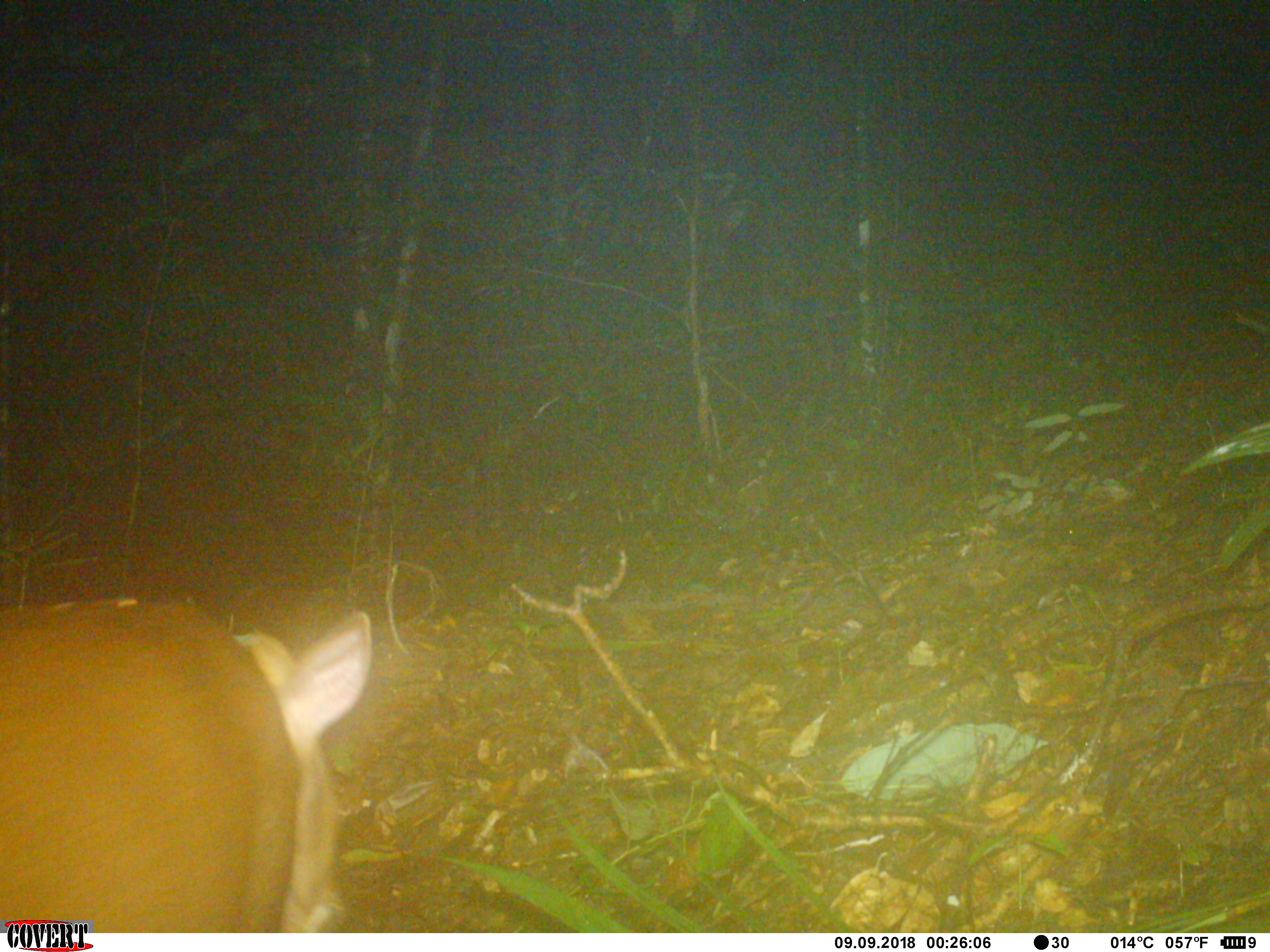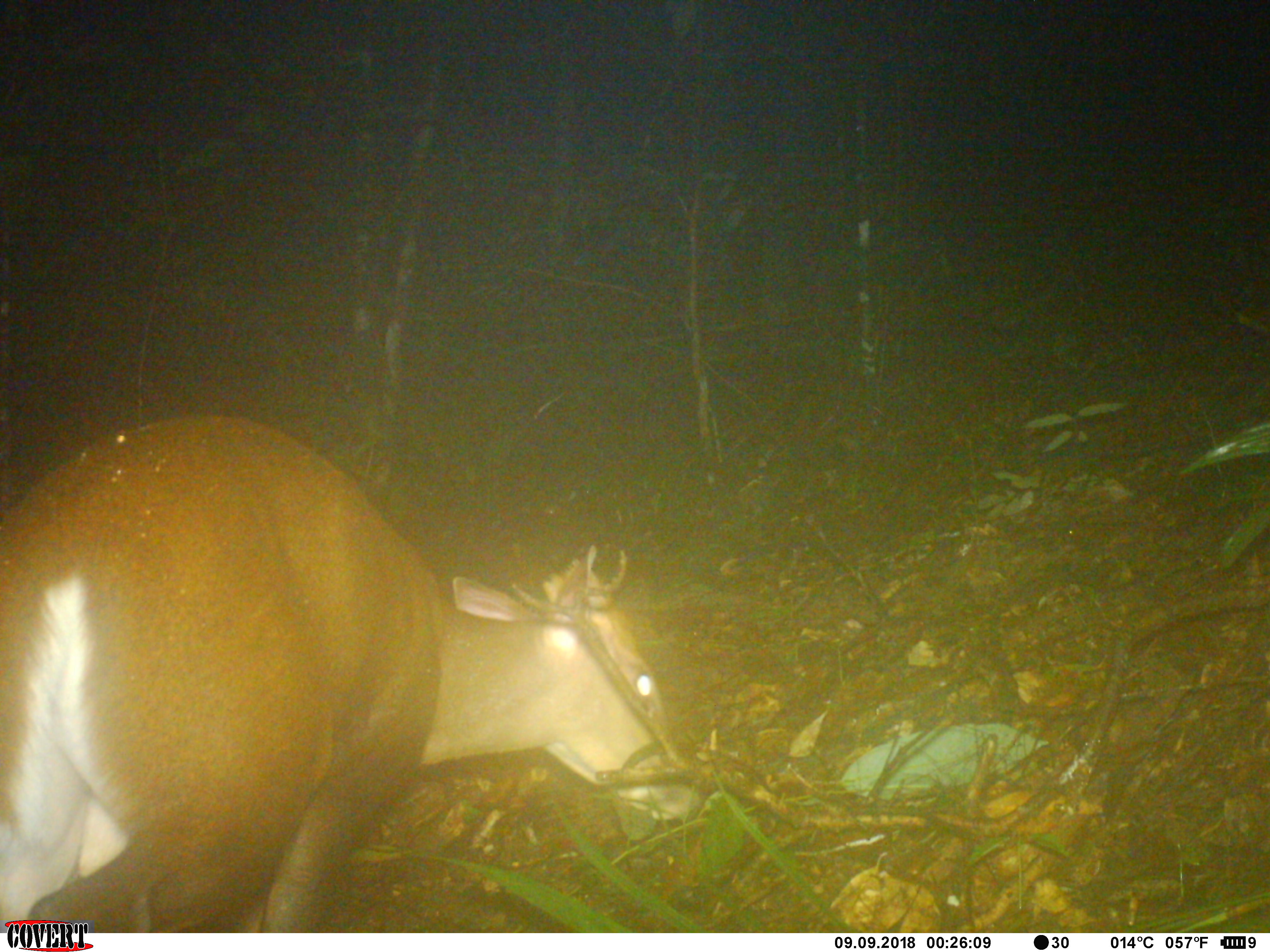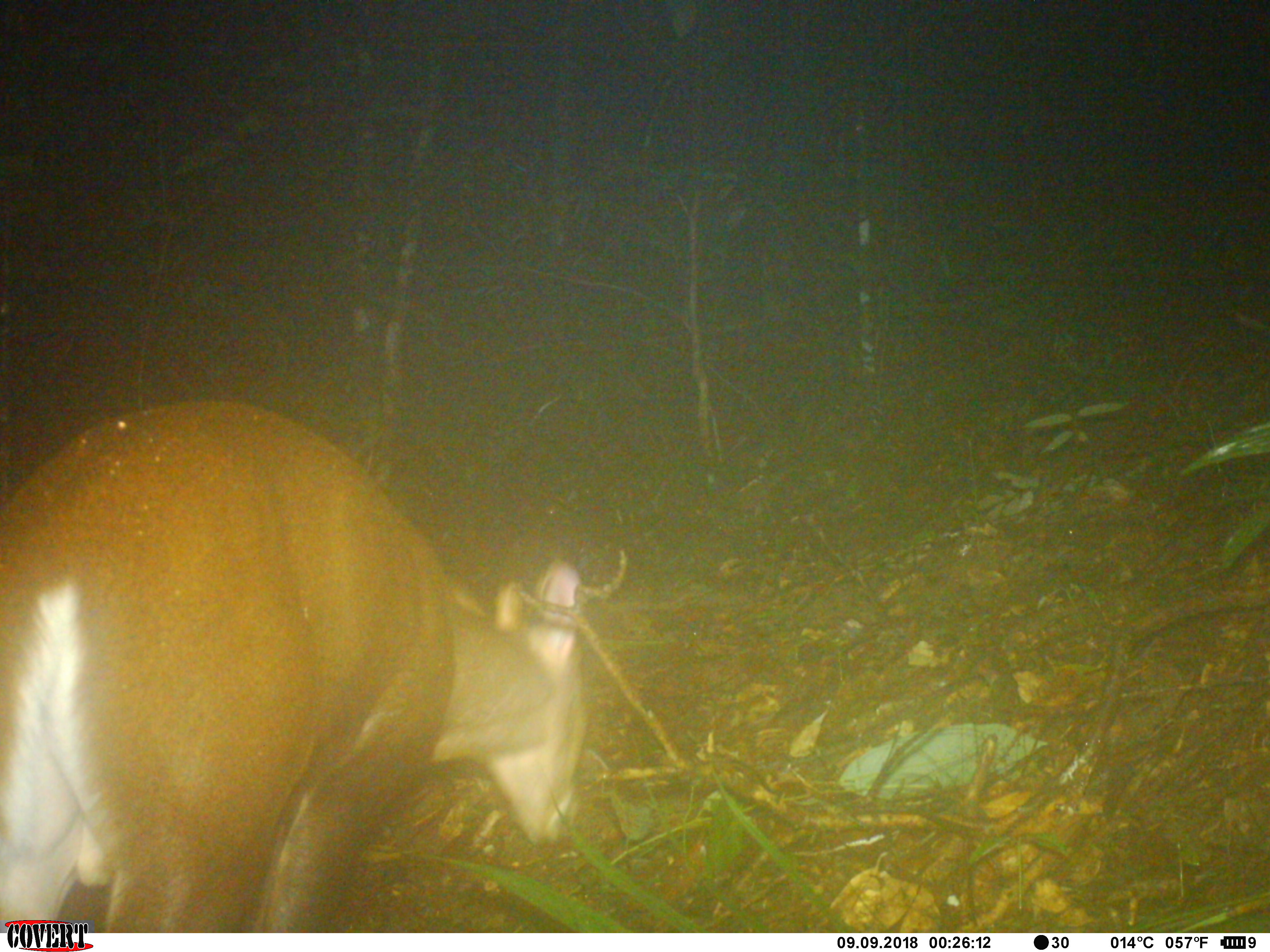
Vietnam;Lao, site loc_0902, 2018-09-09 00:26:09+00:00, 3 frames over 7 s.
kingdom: Animalia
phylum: Chordata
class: Mammalia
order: Artiodactyla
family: Cervidae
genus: Muntiacus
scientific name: Muntiacus rooseveltorum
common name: roosevelt's muntjac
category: roosevelts muntjac group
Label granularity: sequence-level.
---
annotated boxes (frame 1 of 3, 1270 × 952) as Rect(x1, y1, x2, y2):
roosevelts muntjac group: Rect(0, 598, 376, 933)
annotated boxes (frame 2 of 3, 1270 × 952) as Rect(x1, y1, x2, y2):
roosevelts muntjac group: Rect(0, 410, 701, 932)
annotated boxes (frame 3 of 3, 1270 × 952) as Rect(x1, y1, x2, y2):
roosevelts muntjac group: Rect(0, 398, 589, 932)